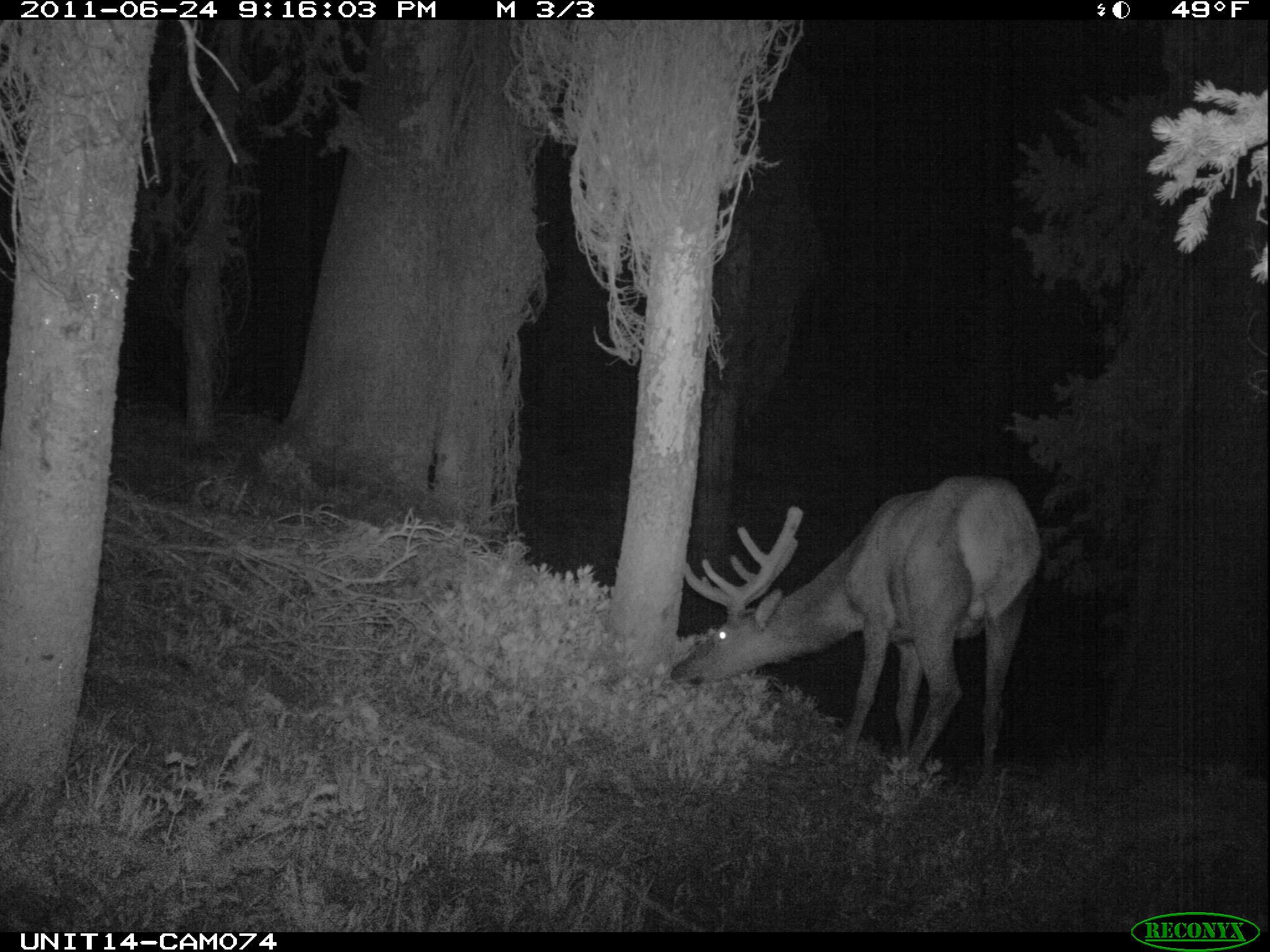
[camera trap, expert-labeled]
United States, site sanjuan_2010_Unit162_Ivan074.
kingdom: Animalia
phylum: Chordata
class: Mammalia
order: Artiodactyla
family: Cervidae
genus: Cervus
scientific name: Cervus elaphus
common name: red deer